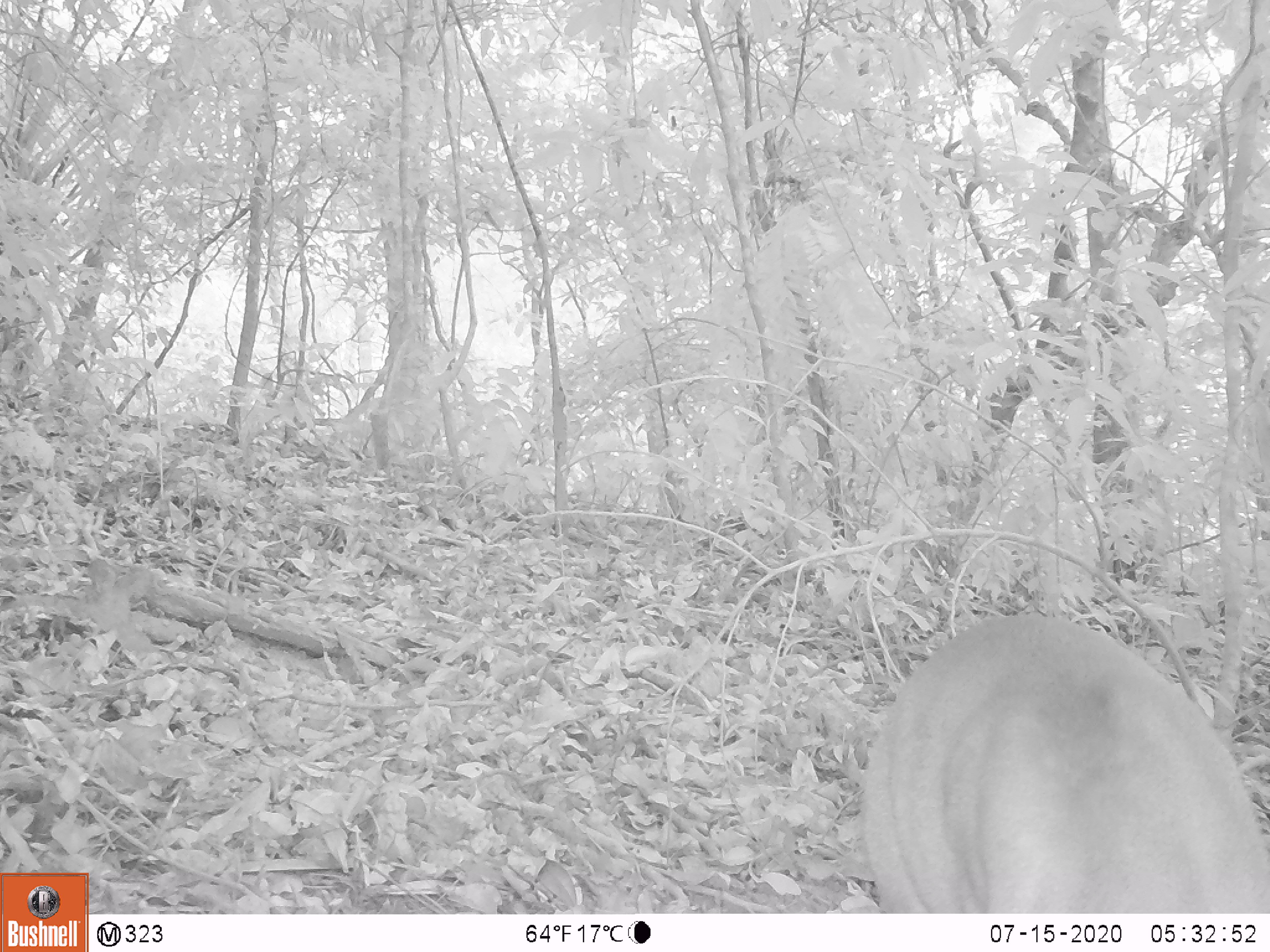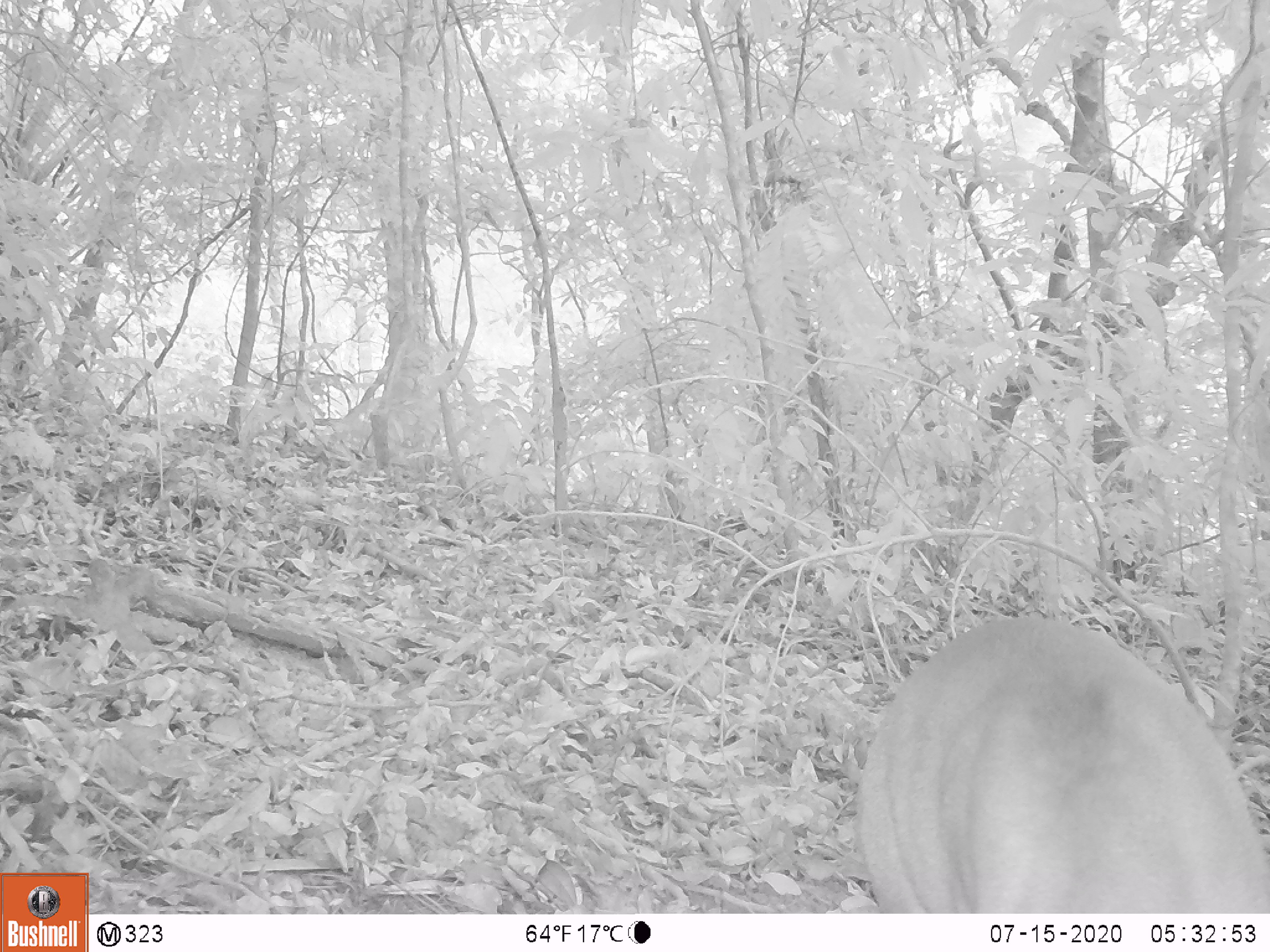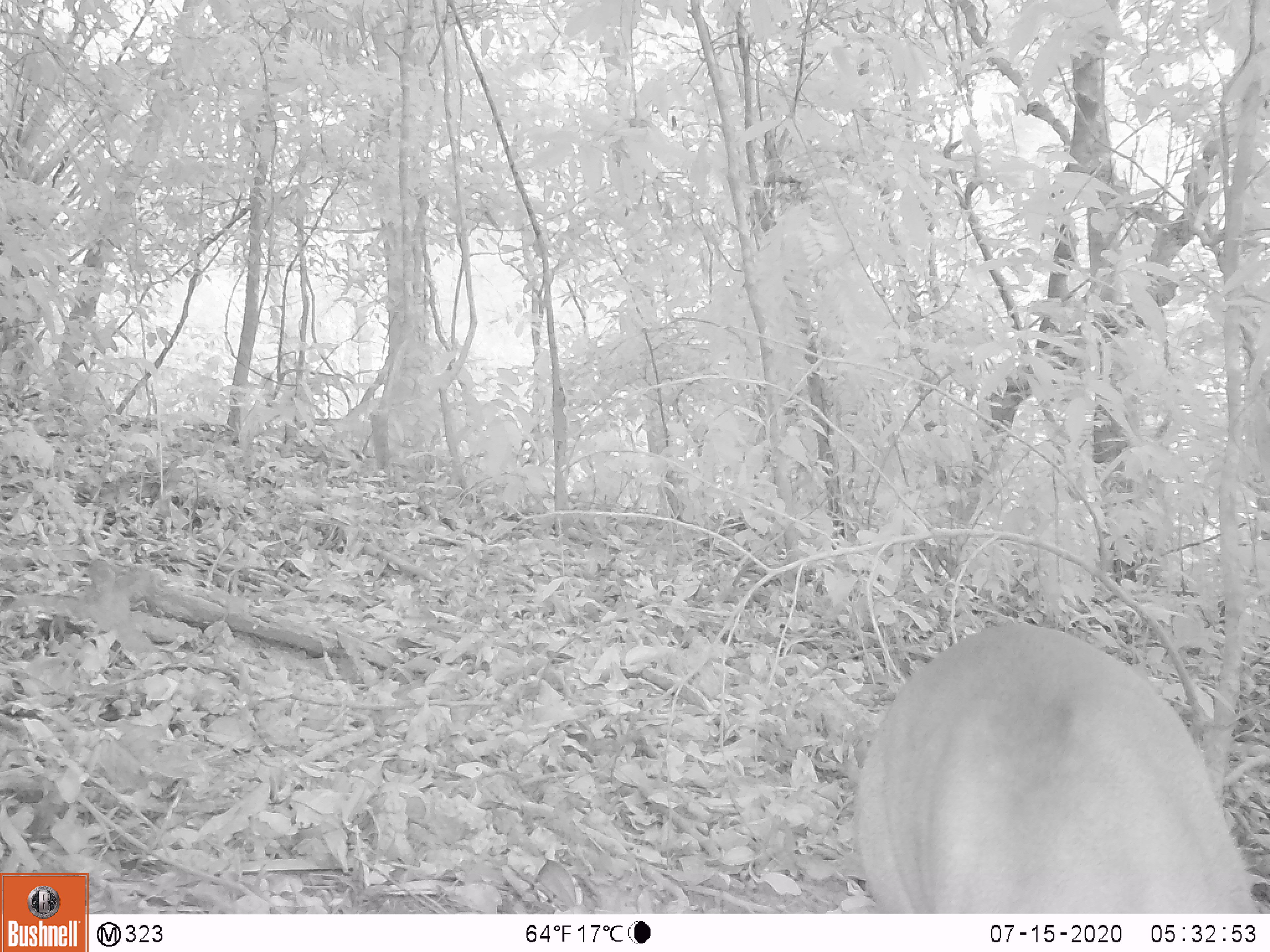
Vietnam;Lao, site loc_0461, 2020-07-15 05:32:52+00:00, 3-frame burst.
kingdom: Animalia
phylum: Chordata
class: Mammalia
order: Artiodactyla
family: Cervidae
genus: Muntiacus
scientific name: Muntiacus vuquangensis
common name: large-antlered muntjac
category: large antlered muntjac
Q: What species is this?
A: Large antlered muntjac (large-antlered muntjac) (Muntiacus vuquangensis).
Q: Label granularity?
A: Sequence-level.